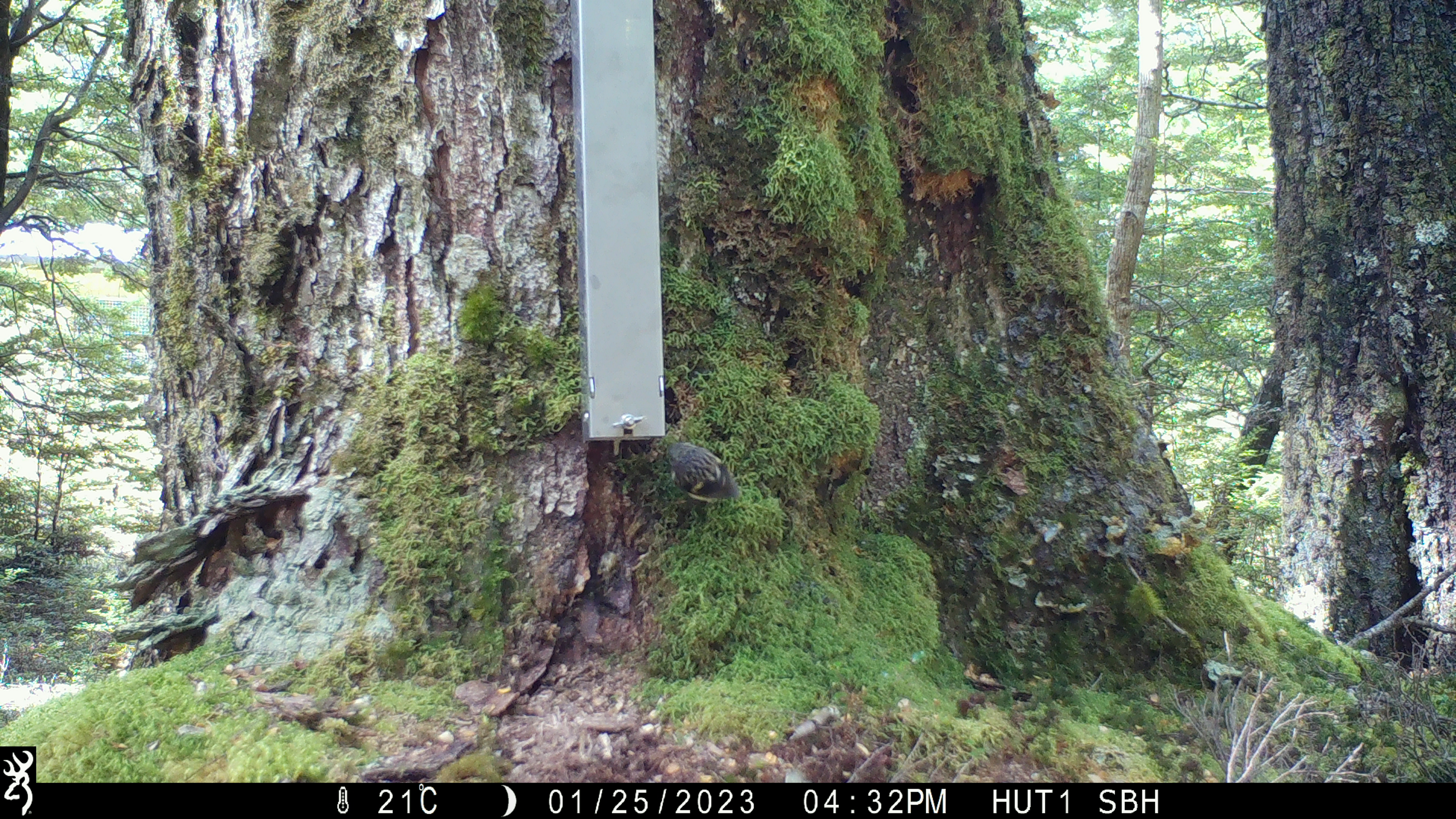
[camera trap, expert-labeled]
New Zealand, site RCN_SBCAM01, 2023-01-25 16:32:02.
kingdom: Animalia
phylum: Chordata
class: Aves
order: Passeriformes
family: Acanthisittidae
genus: Acanthisitta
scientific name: Acanthisitta chloris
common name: rifleman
Rifleman (Acanthisitta chloris).